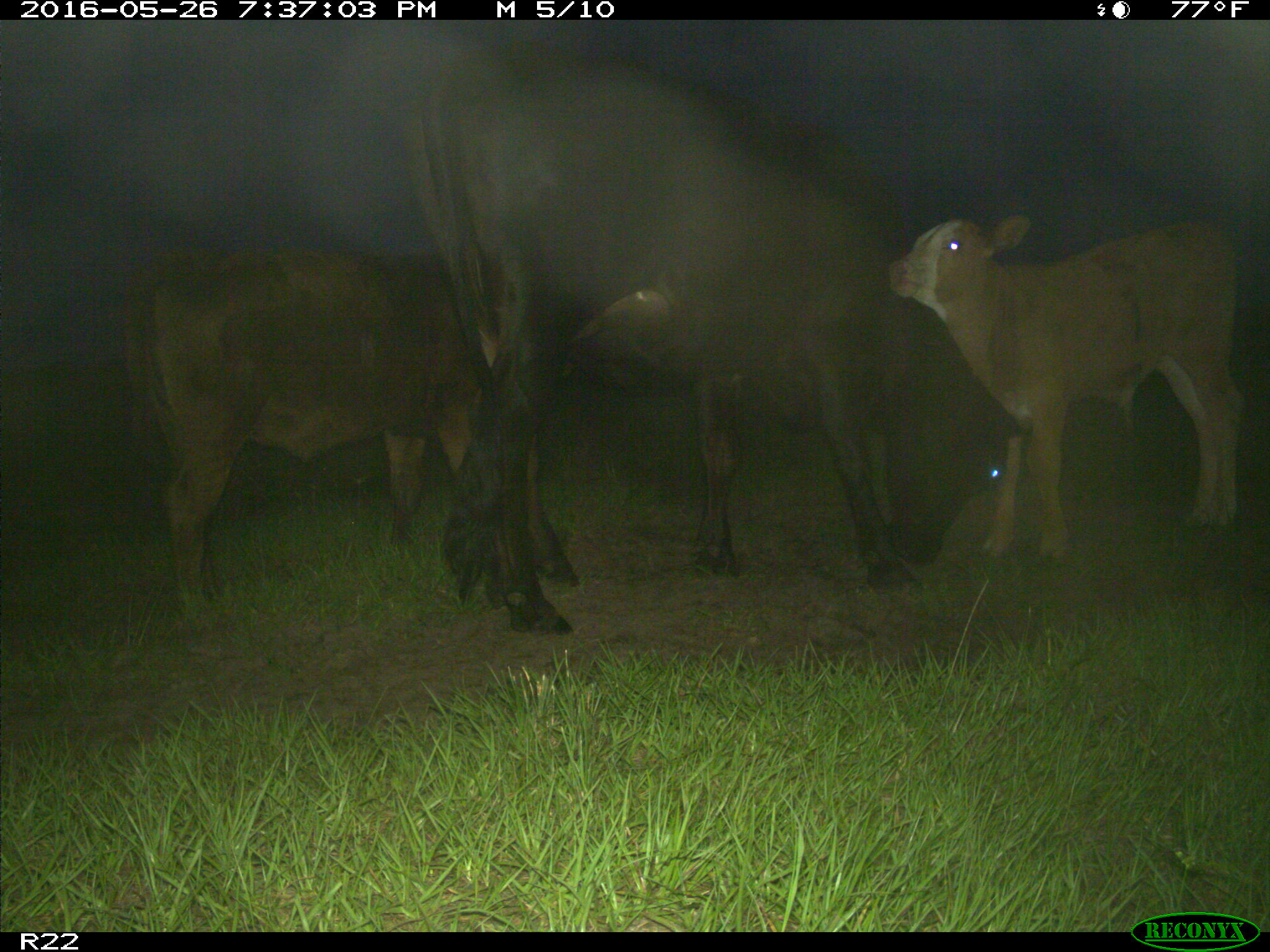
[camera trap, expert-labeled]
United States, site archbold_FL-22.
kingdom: Animalia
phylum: Chordata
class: Mammalia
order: Artiodactyla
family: Bovidae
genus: Bos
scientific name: Bos taurus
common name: domestic cow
Bos taurus (domestic cow).